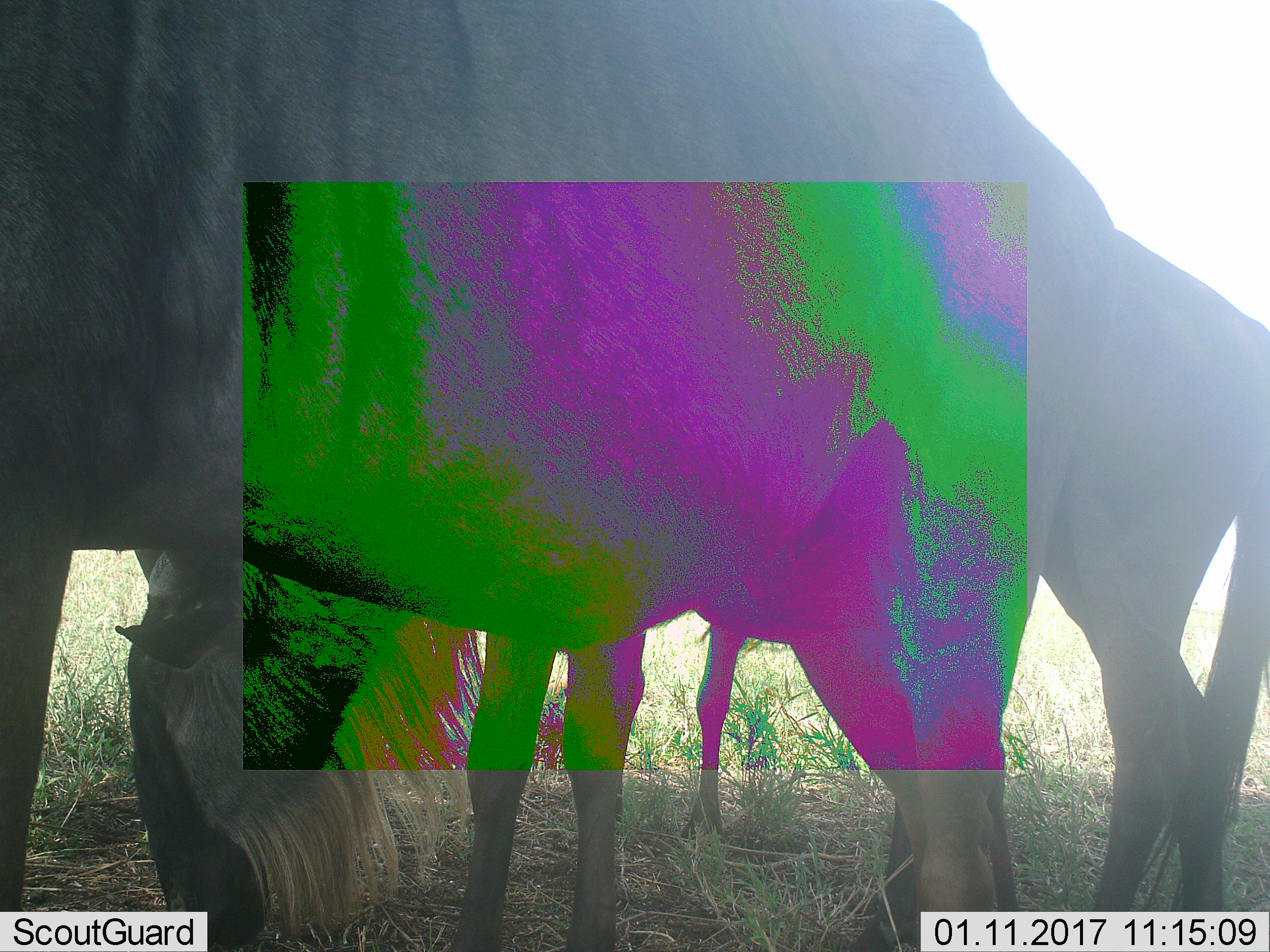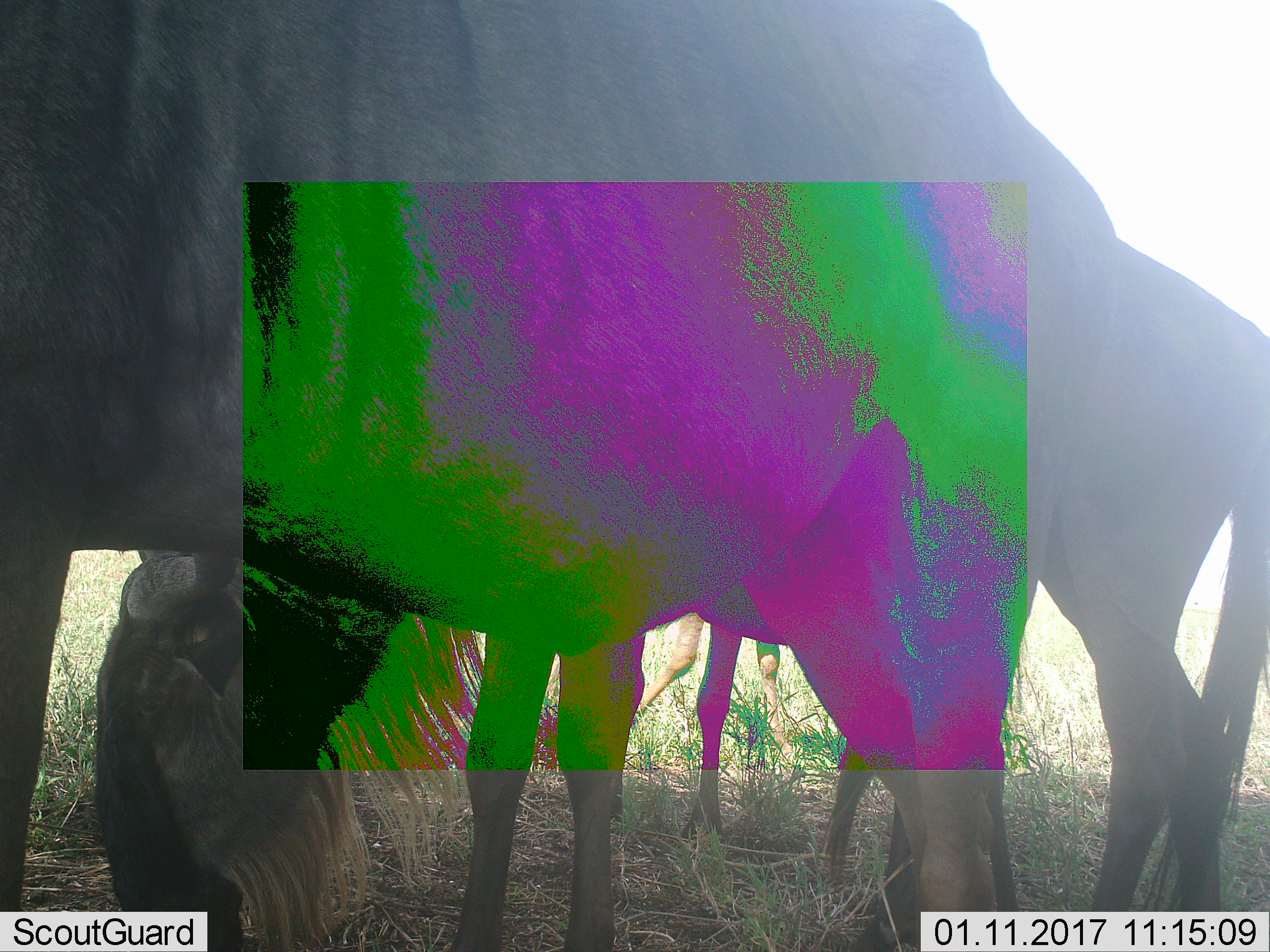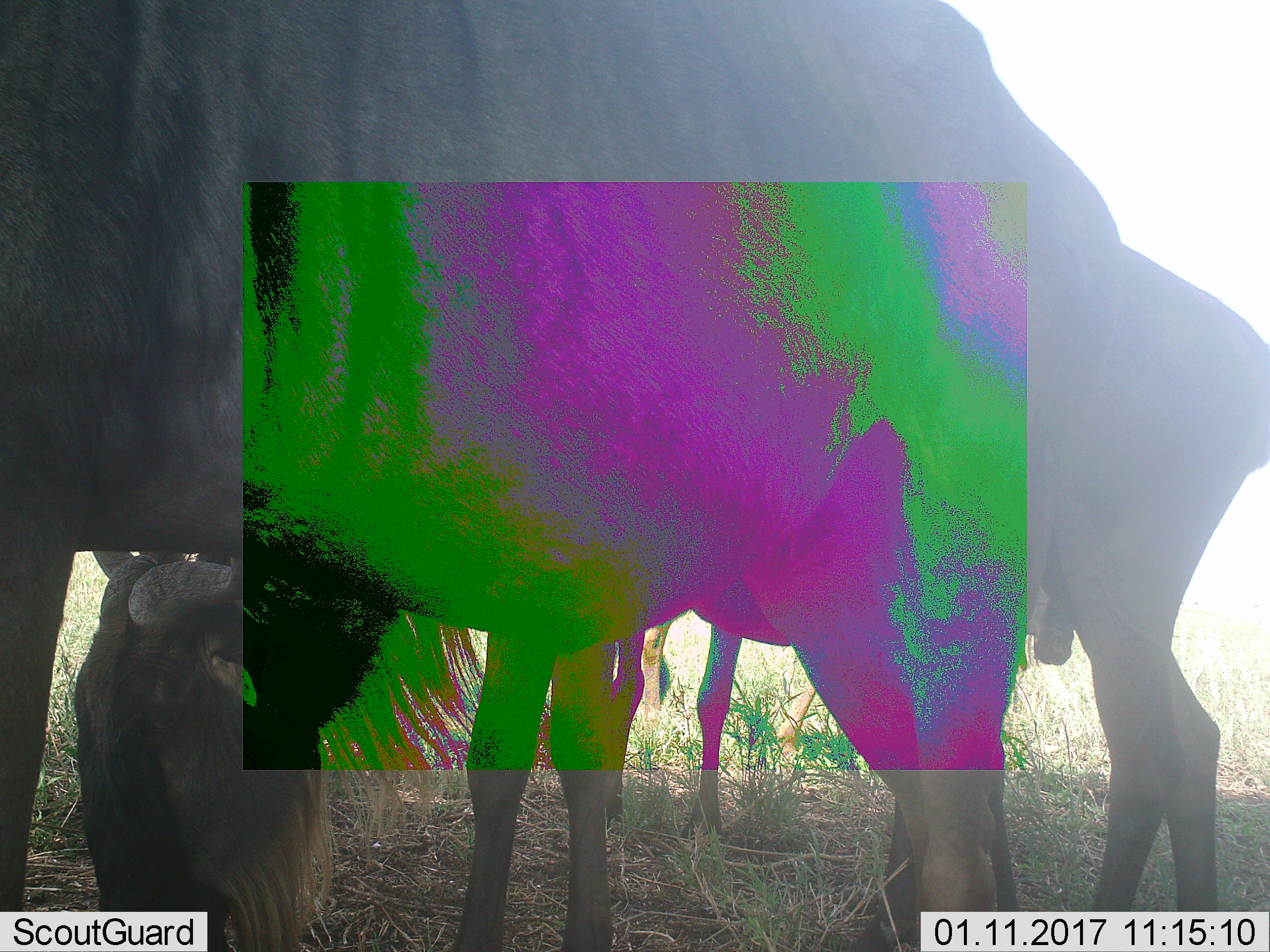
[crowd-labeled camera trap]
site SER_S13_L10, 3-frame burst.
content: unidentified animal